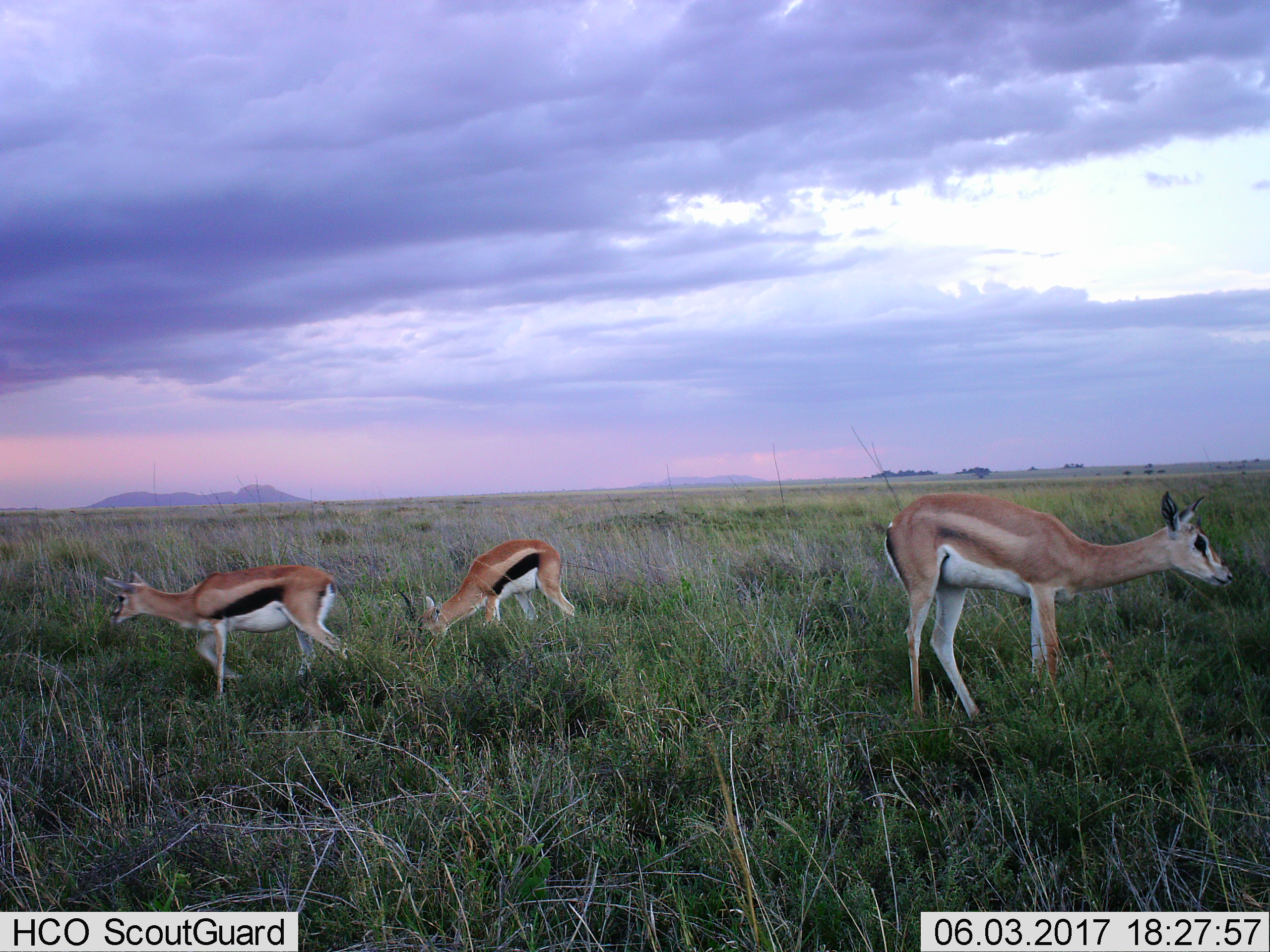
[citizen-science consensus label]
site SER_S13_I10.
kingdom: Animalia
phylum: Chordata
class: Mammalia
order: Artiodactyla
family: Bovidae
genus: Eudorcas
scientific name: Eudorcas thomsonii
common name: thomson's gazelle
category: gazellethomsons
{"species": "gazellethomsons (thomson's gazelle) (Eudorcas thomsonii)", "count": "3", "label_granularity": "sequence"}